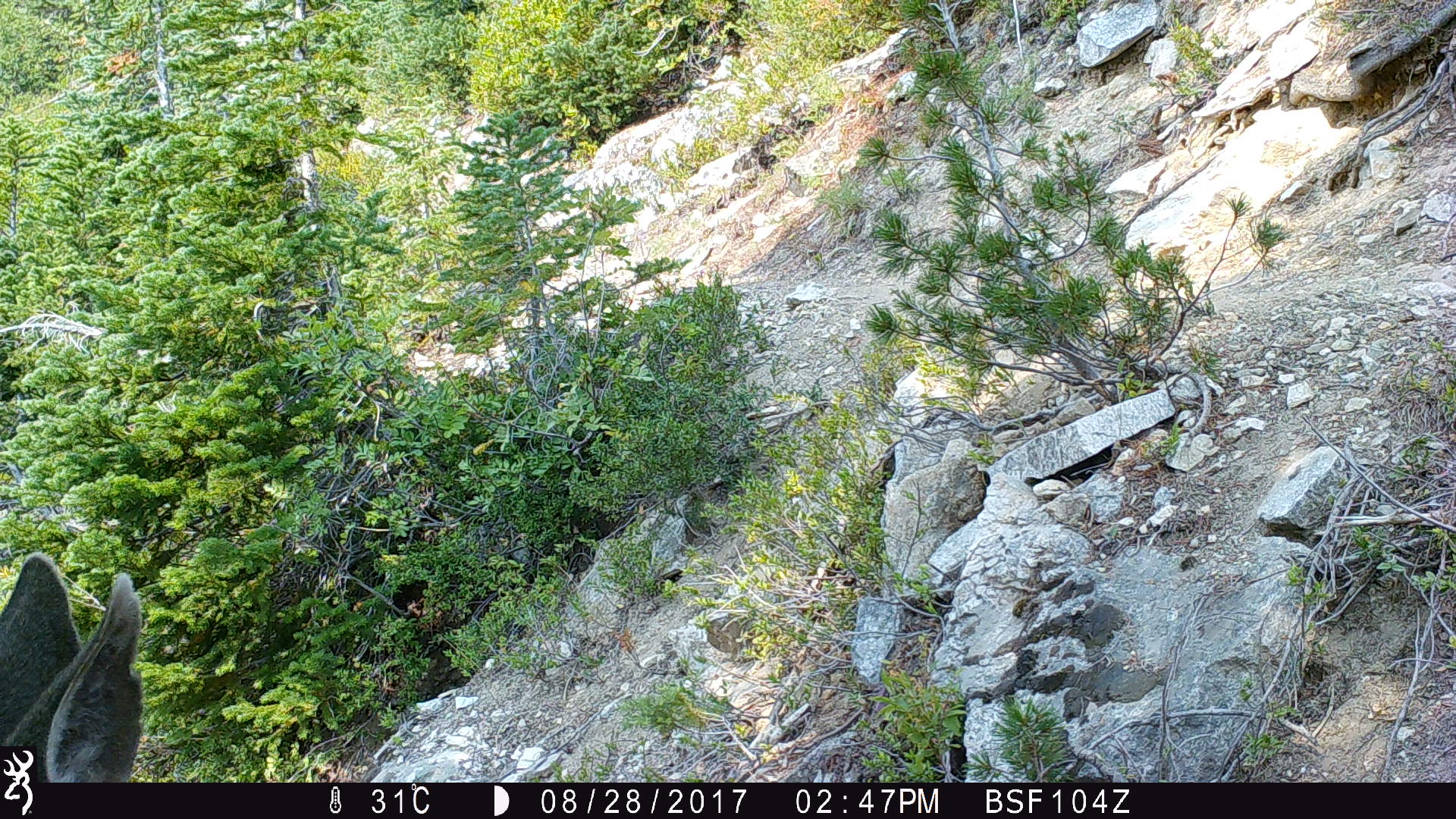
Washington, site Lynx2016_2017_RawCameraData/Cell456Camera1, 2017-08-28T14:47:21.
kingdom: Animalia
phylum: Chordata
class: Mammalia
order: Artiodactyla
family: Cervidae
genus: Odocoileus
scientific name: Odocoileus hemionus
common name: mule deer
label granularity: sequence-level